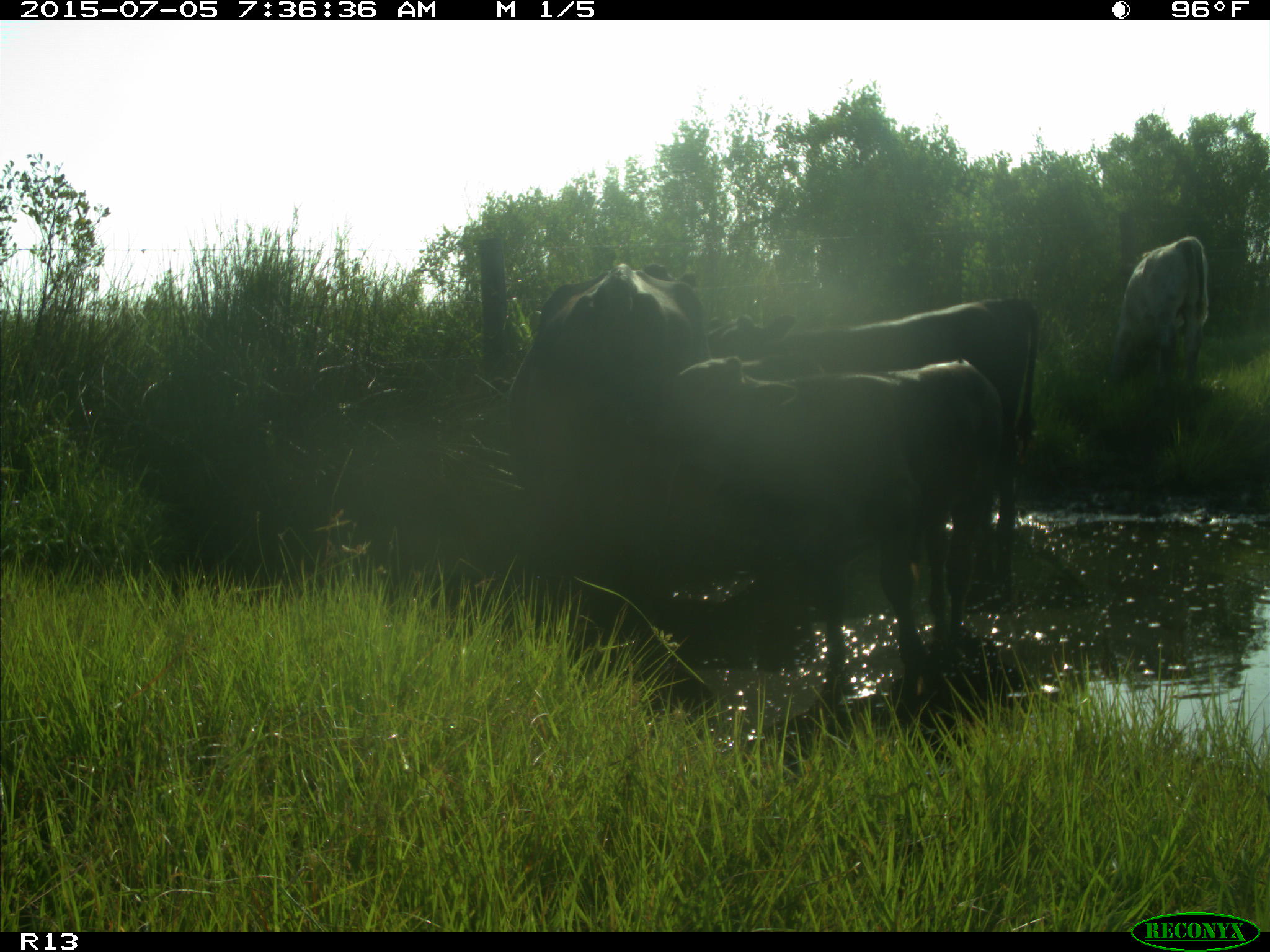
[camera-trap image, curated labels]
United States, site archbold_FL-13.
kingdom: Animalia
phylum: Chordata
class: Mammalia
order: Artiodactyla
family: Bovidae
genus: Bos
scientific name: Bos taurus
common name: domestic cow